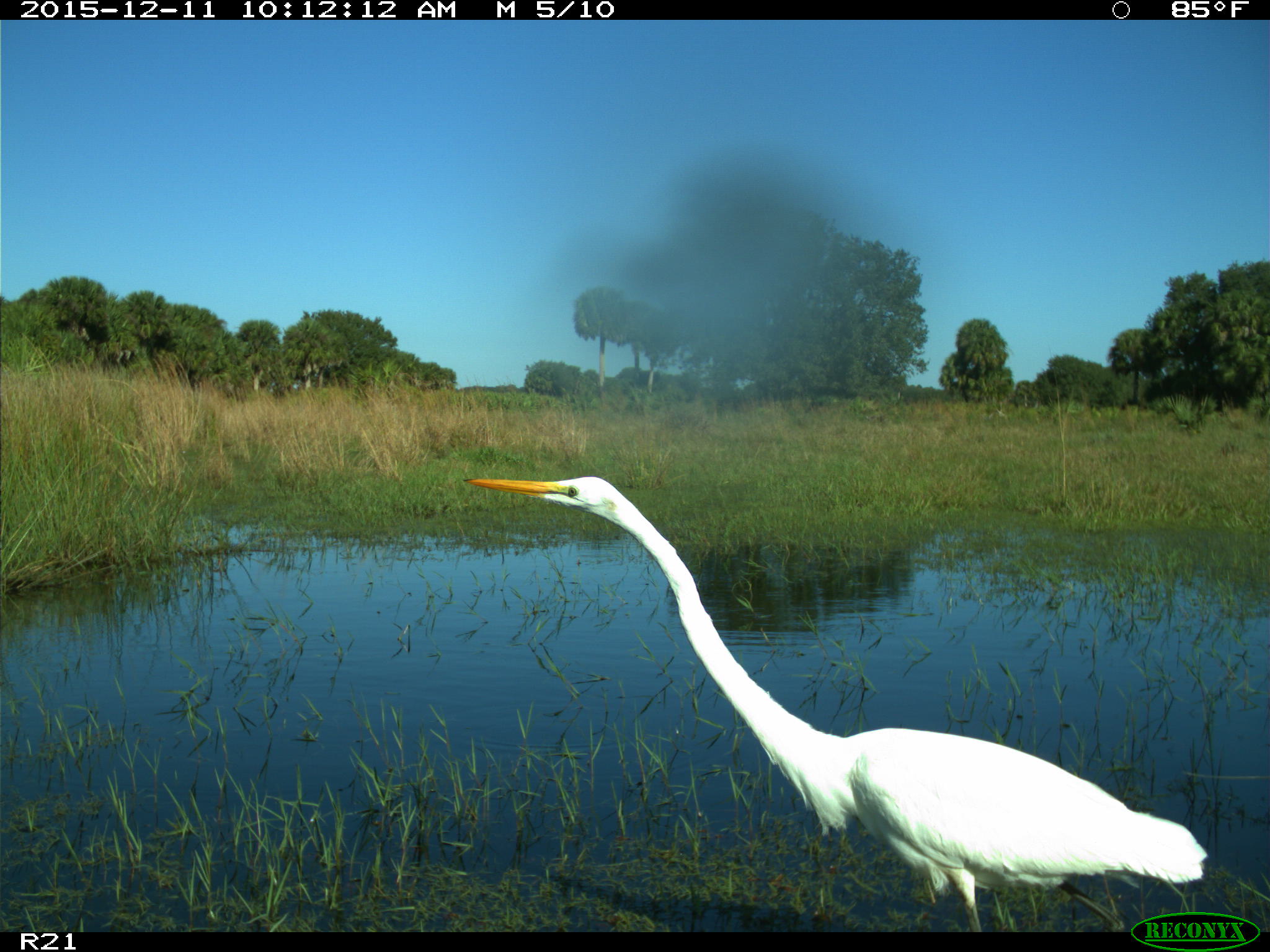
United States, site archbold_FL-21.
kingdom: Animalia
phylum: Chordata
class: Aves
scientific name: Aves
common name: birds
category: unidentified bird